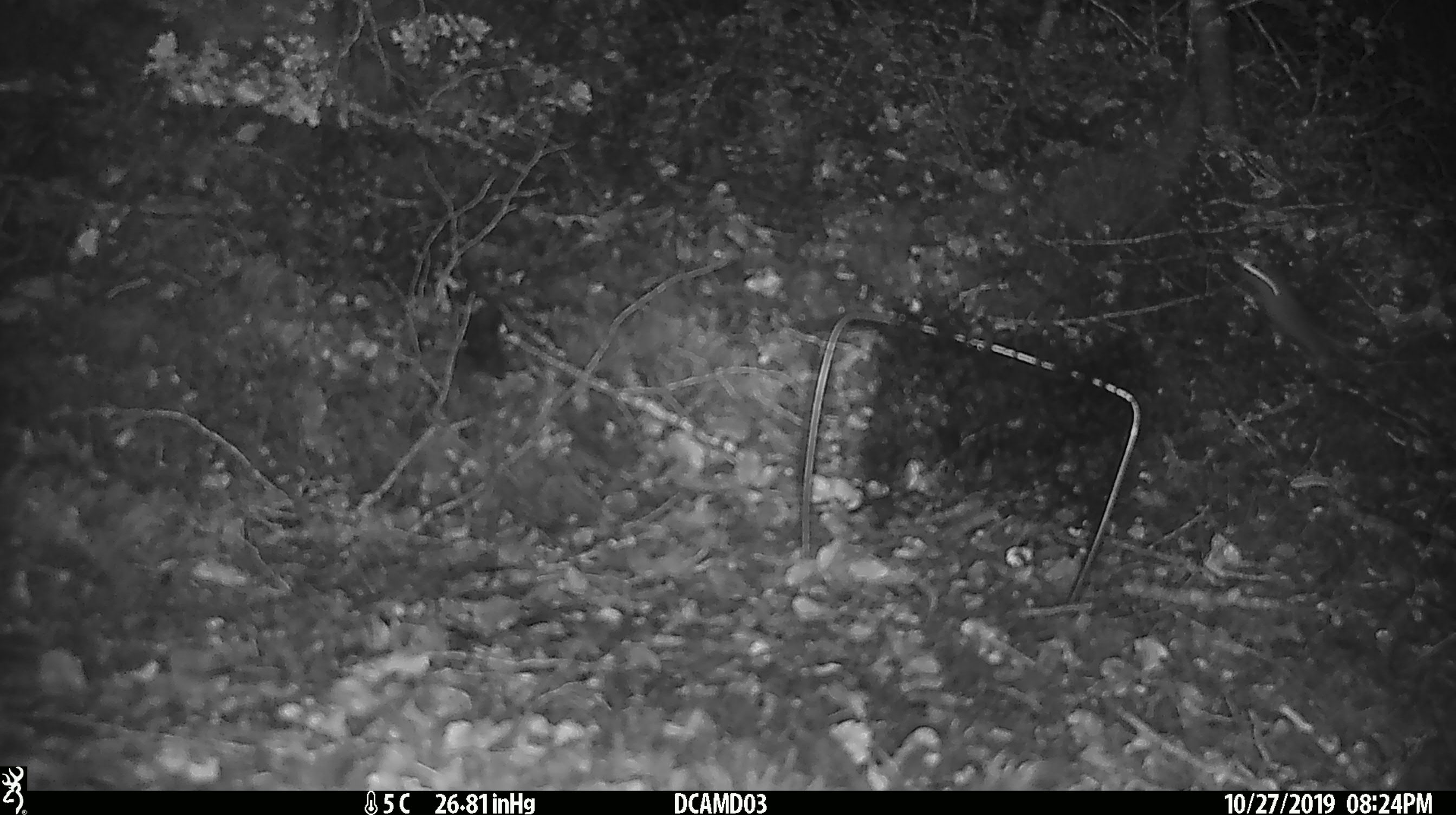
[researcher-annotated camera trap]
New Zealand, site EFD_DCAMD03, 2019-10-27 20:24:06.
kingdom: Animalia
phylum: Chordata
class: Mammalia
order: Rodentia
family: Muridae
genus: Mus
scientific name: Mus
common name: mouse